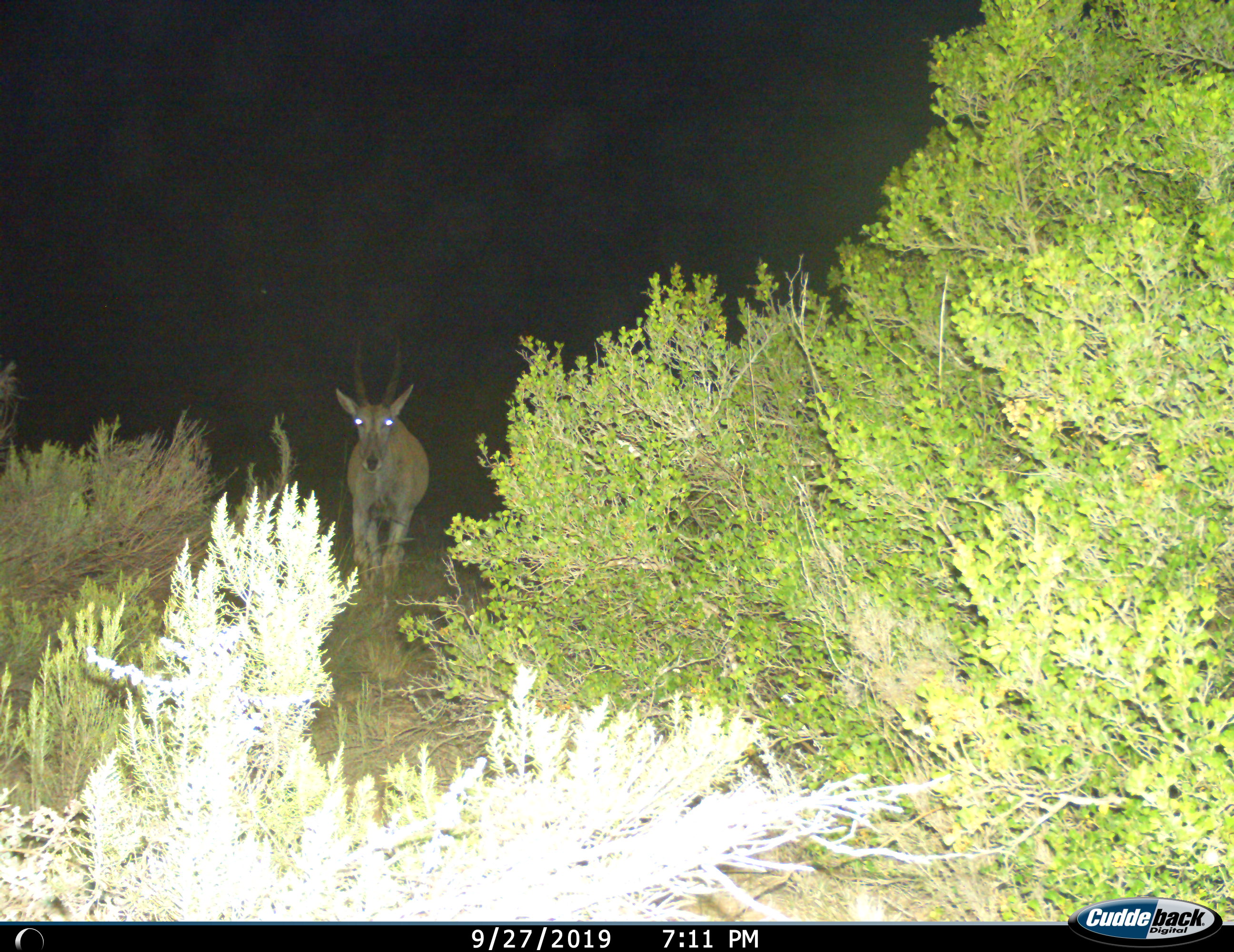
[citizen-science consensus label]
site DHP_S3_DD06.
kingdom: Animalia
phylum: Chordata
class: Mammalia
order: Artiodactyla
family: Bovidae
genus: Tragelaphus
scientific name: Tragelaphus oryx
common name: eland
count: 1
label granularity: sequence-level